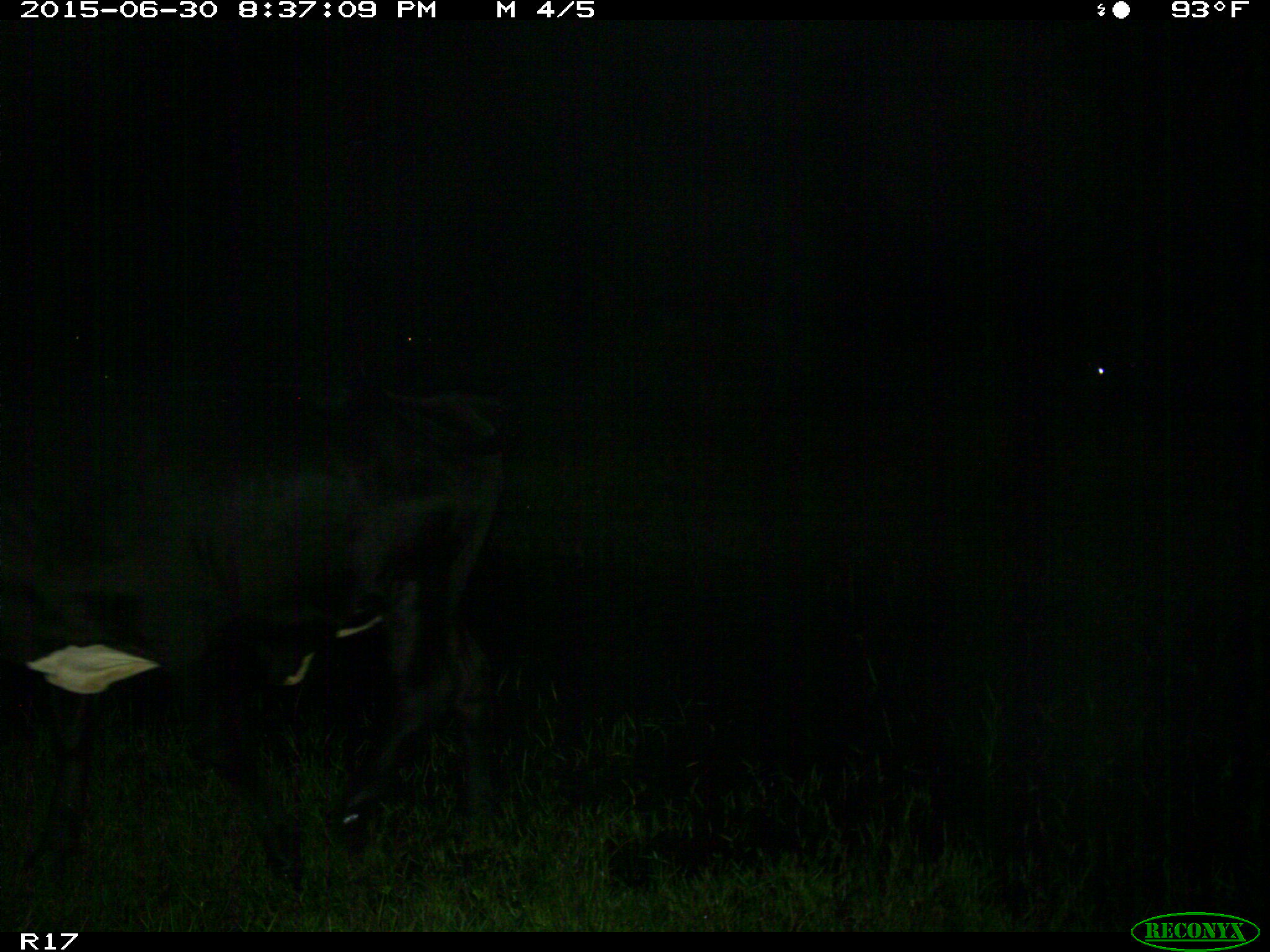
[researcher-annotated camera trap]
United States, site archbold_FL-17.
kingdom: Animalia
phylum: Chordata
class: Mammalia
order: Artiodactyla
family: Bovidae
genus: Bos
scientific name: Bos taurus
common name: domestic cow